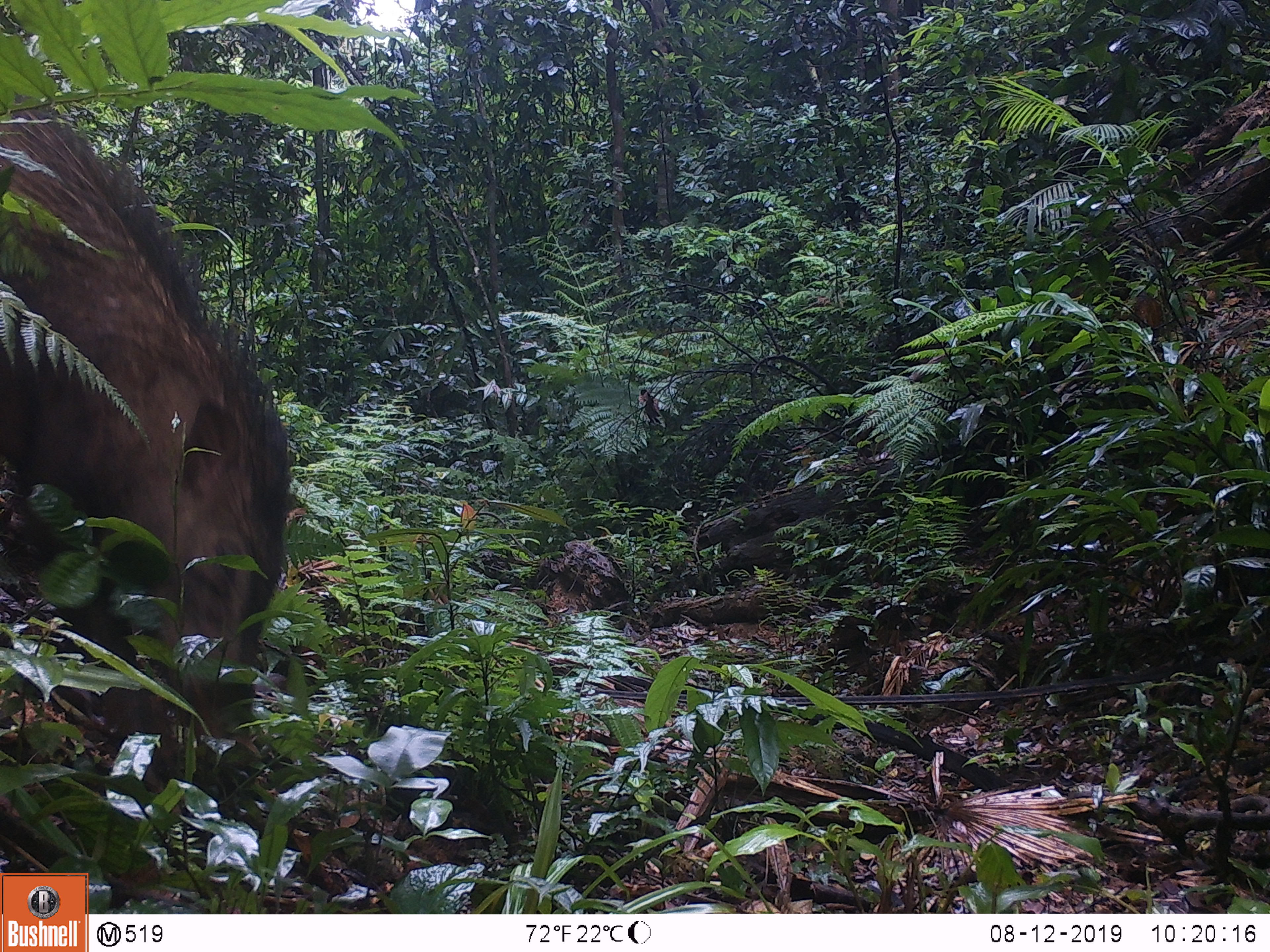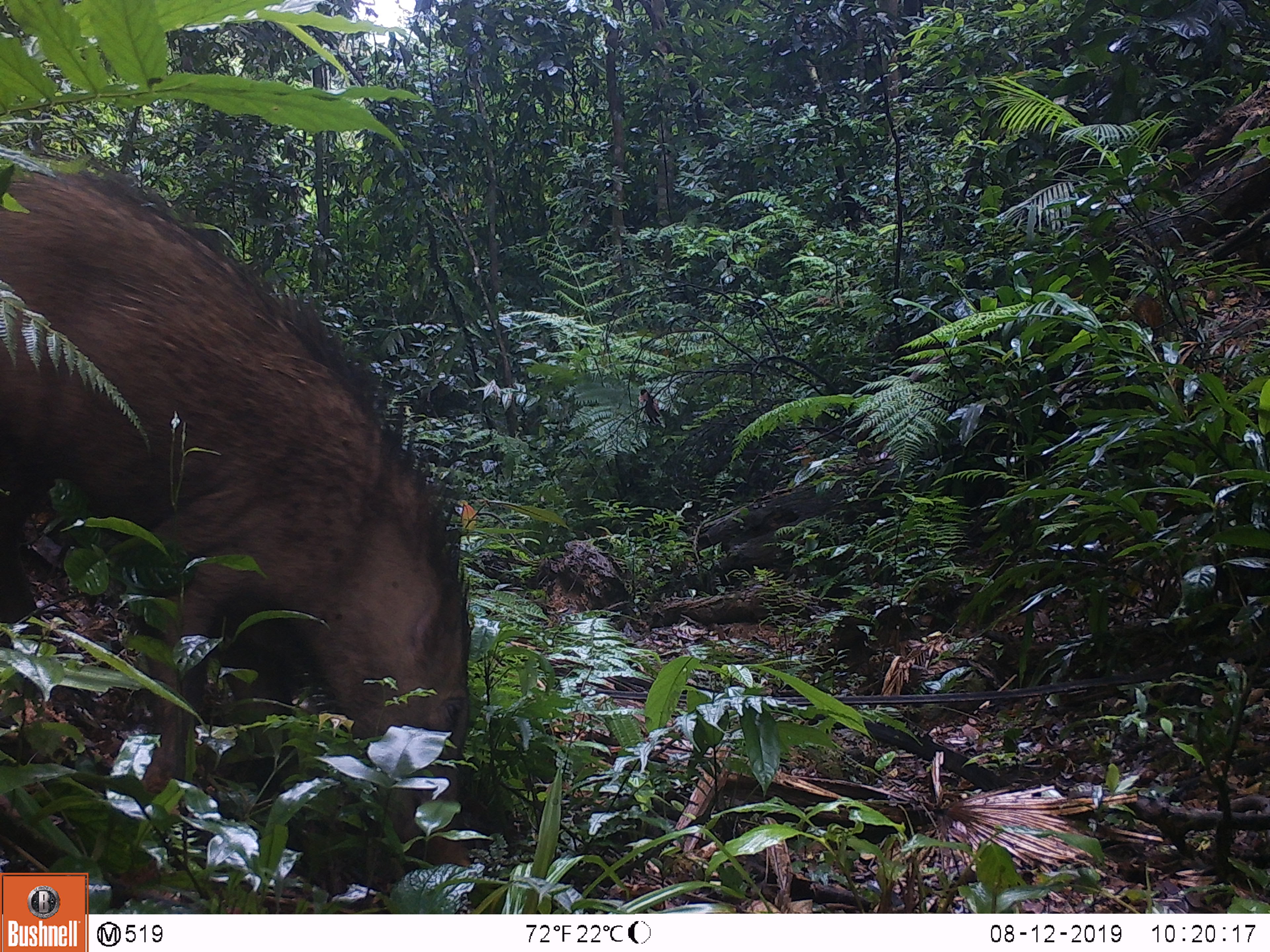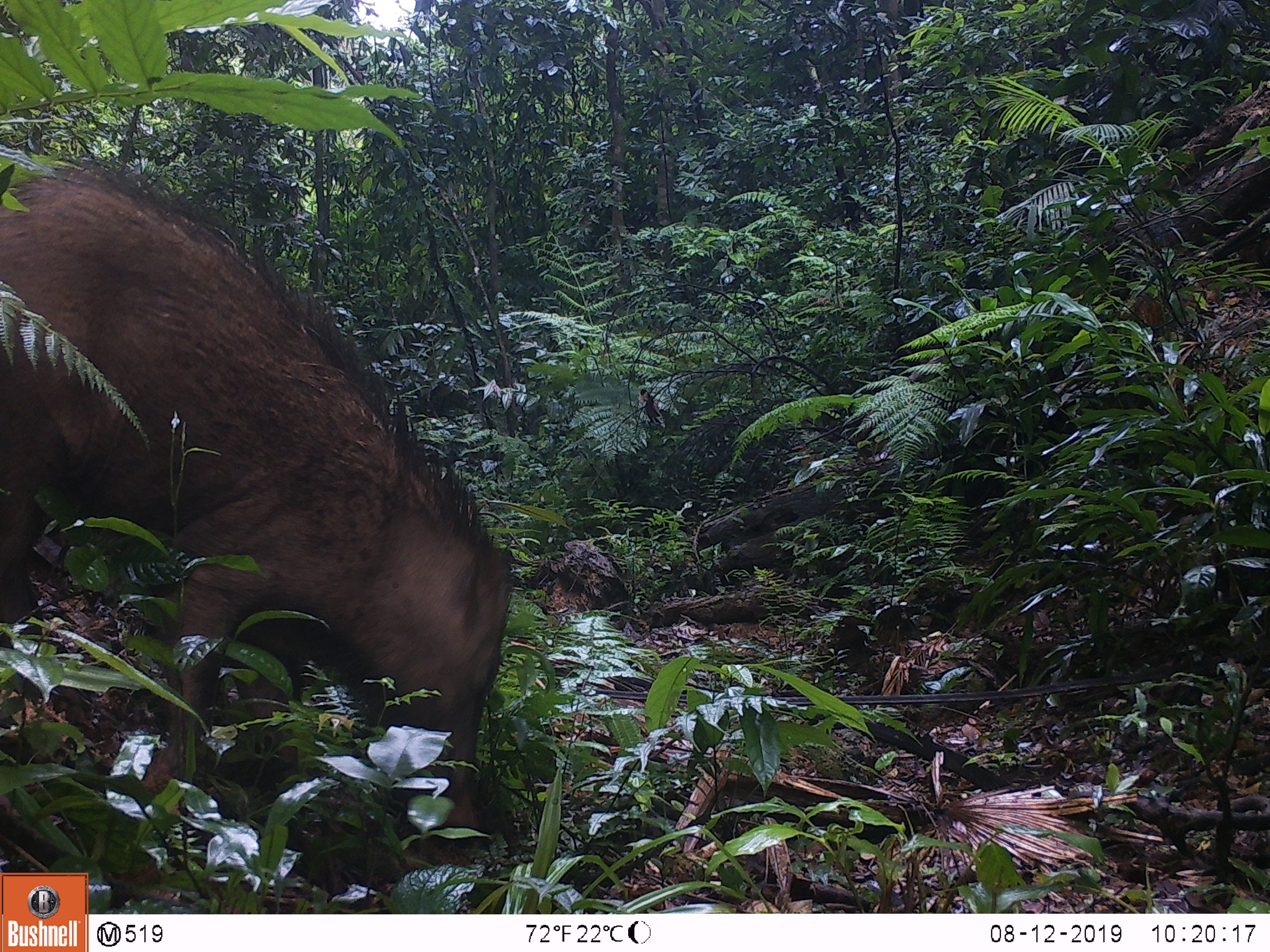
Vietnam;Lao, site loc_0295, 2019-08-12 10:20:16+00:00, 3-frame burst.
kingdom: Animalia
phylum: Chordata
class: Mammalia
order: Artiodactyla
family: Suidae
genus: Sus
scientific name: Sus scrofa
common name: eurasian wild pig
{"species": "eurasian wild pig (Sus scrofa)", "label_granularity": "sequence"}